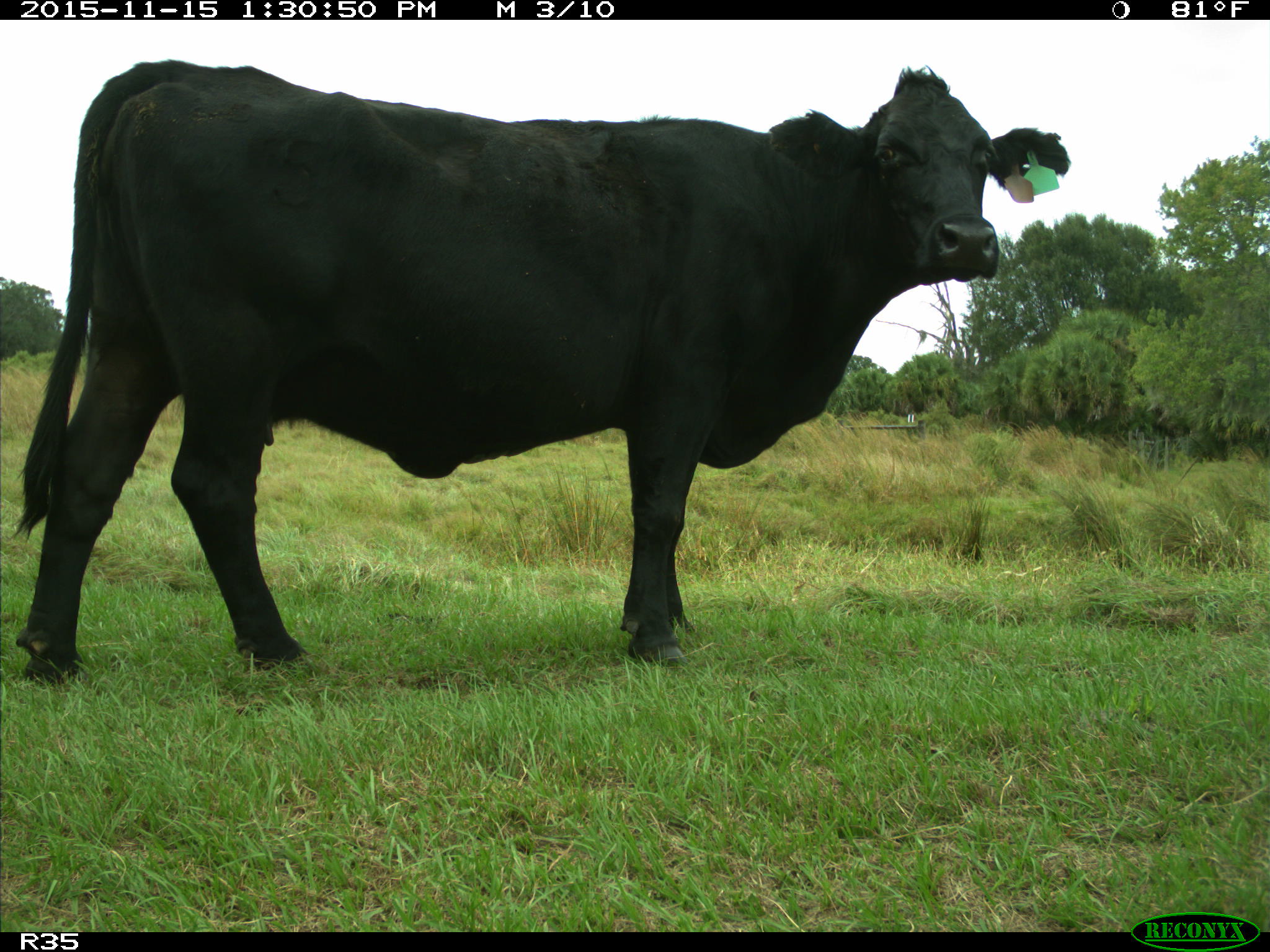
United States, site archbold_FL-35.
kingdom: Animalia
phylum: Chordata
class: Mammalia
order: Artiodactyla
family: Bovidae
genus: Bos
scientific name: Bos taurus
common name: domestic cow